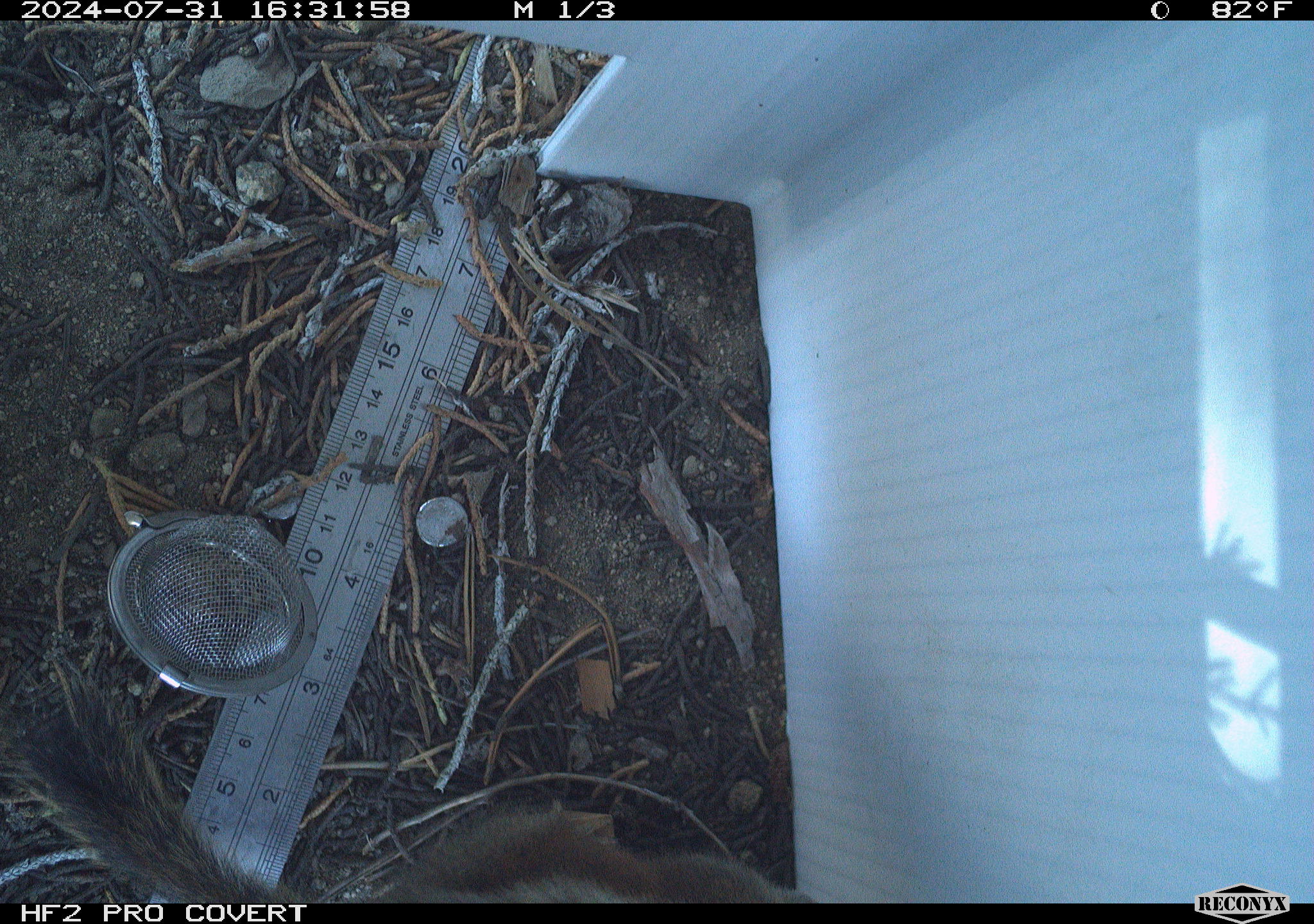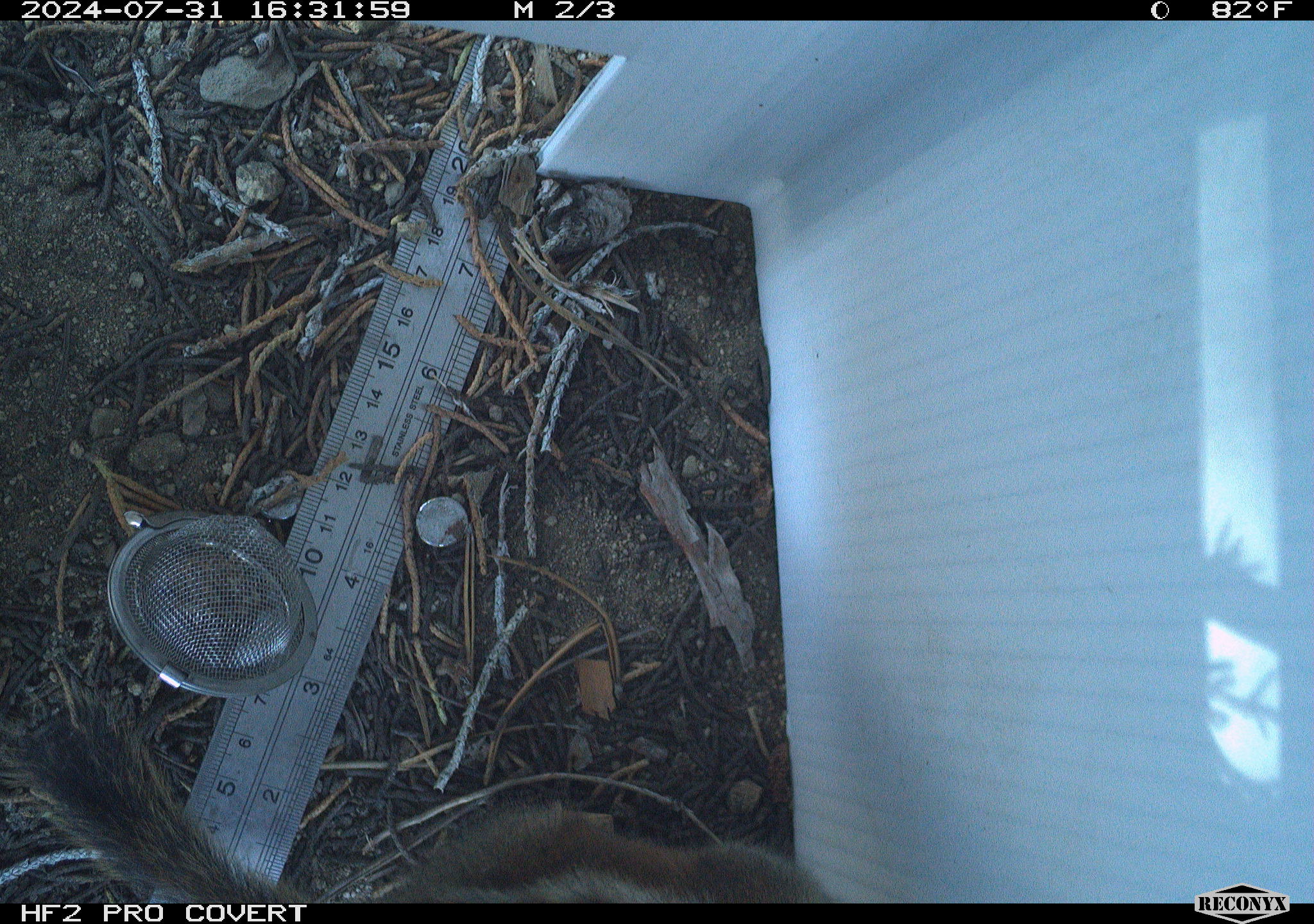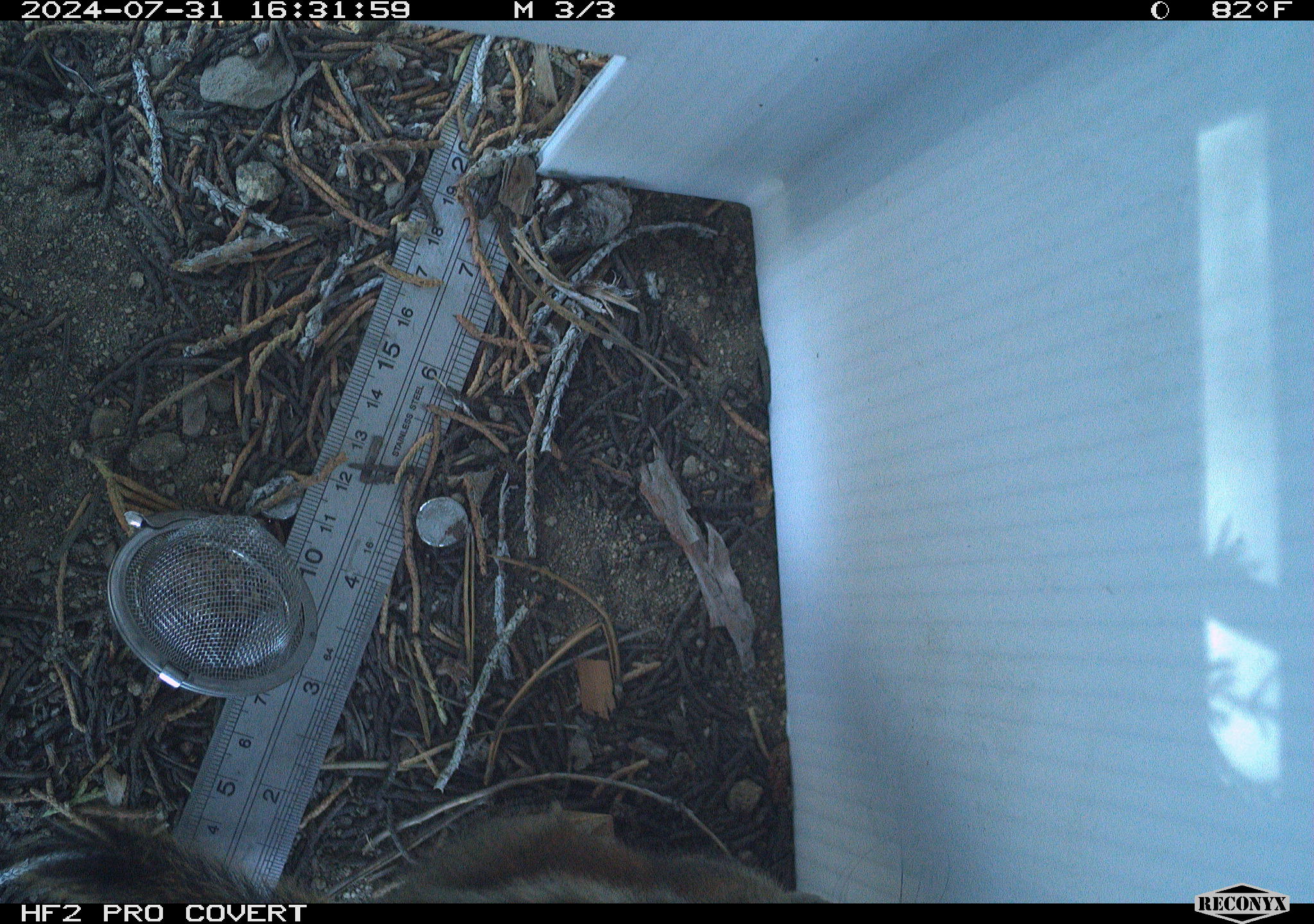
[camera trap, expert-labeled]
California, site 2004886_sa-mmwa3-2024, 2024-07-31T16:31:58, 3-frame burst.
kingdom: Animalia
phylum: Chordata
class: Mammalia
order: Rodentia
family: Sciuridae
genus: Neotamias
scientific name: Neotamias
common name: western chipmunks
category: neotamias species